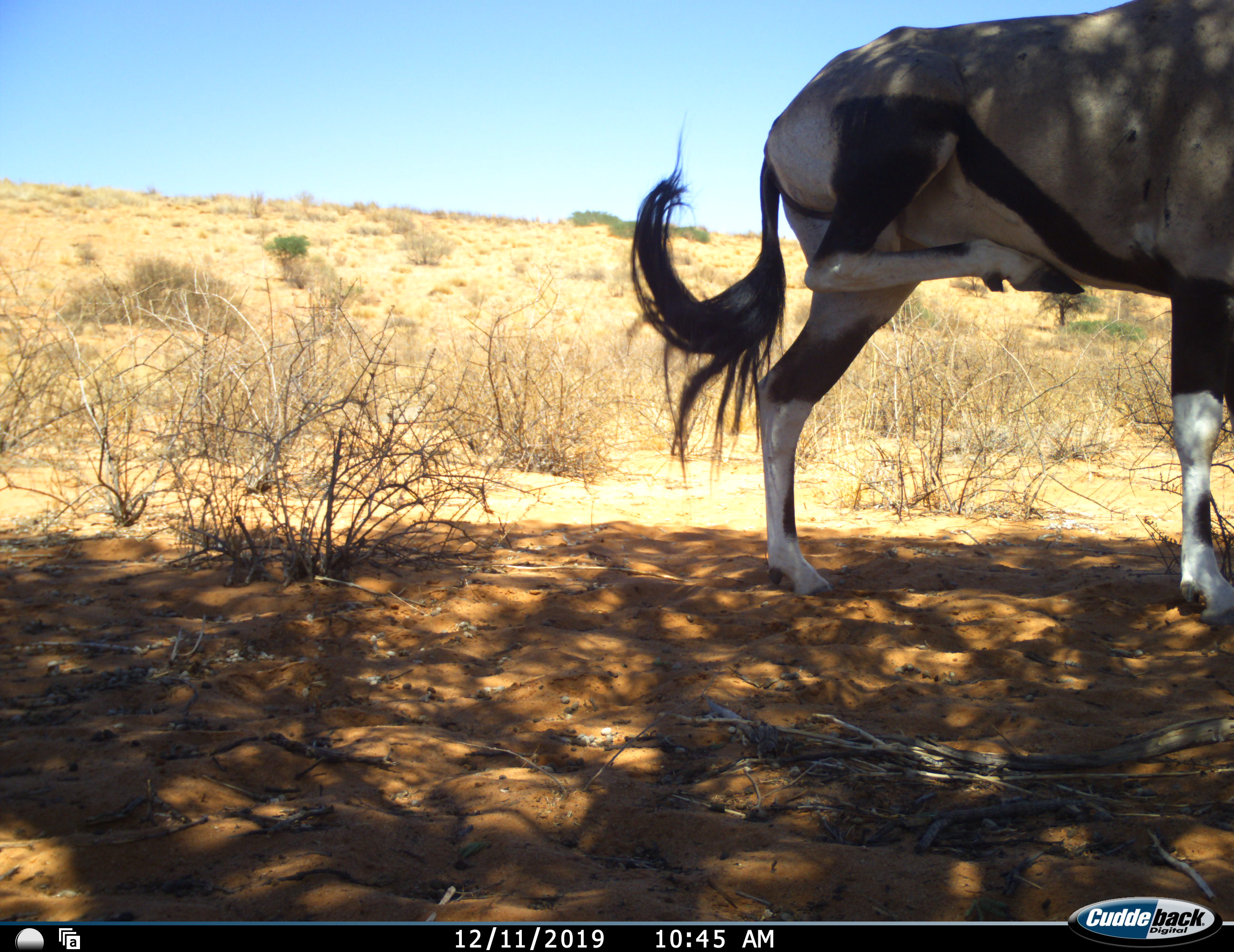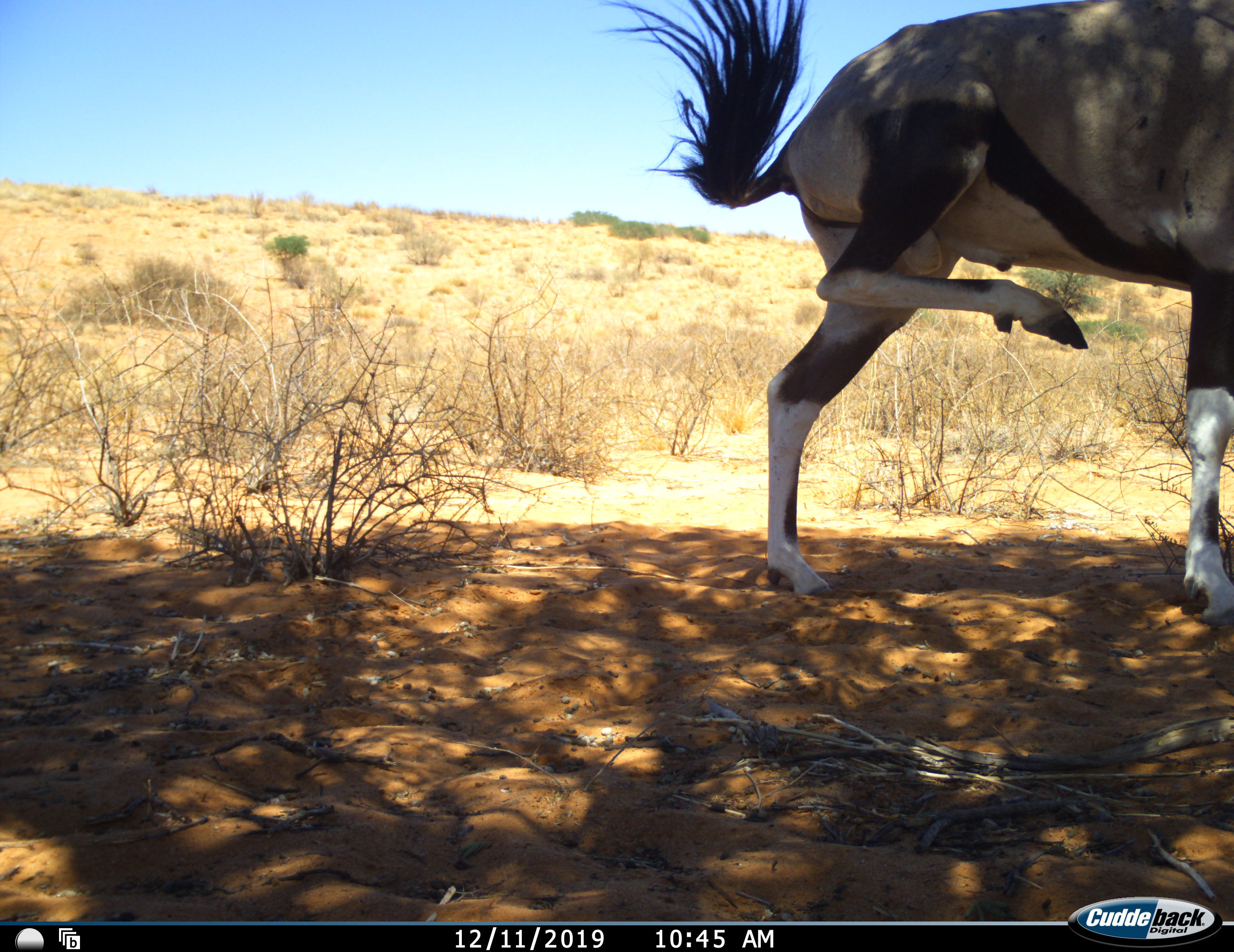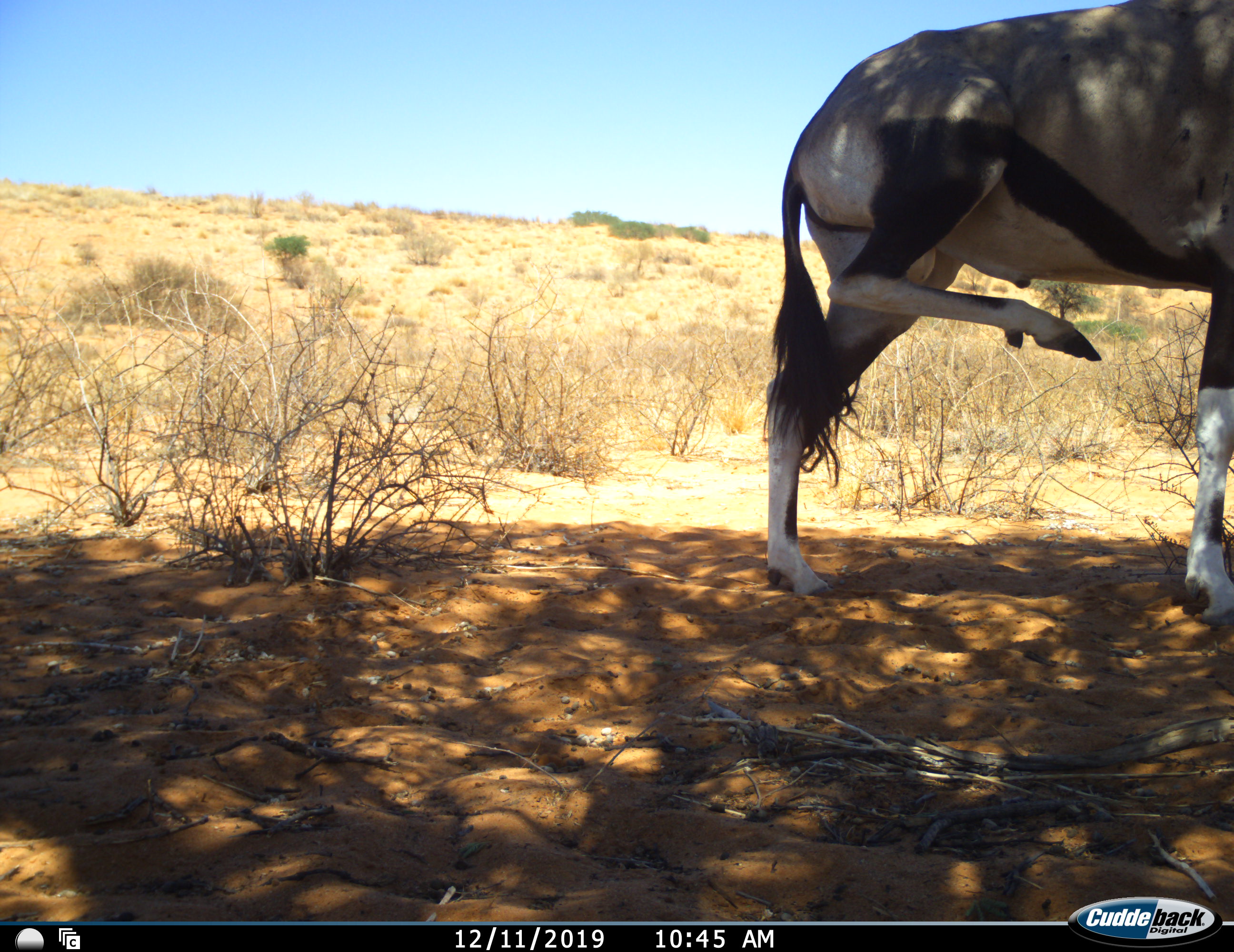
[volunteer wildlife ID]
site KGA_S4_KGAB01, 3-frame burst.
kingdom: Animalia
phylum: Chordata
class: Mammalia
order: Artiodactyla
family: Bovidae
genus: Oryx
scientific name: Oryx gazella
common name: gemsbok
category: oryx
Oryx (gemsbok) (Oryx gazella), count 1. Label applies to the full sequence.